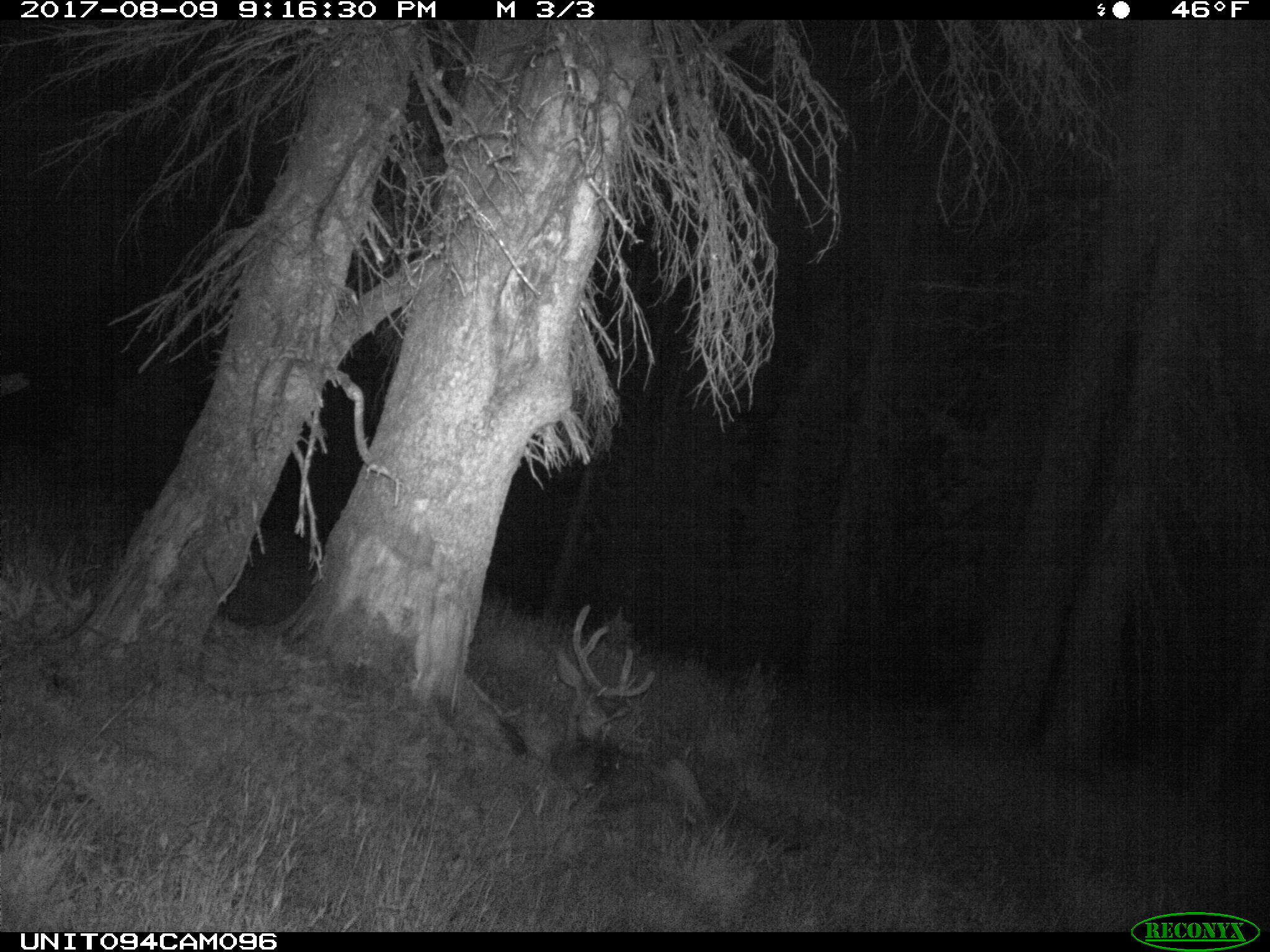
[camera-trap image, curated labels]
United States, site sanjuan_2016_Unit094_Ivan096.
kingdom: Animalia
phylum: Chordata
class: Mammalia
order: Artiodactyla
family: Cervidae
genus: Odocoileus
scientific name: Odocoileus hemionus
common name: mule deer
Odocoileus hemionus (mule deer).